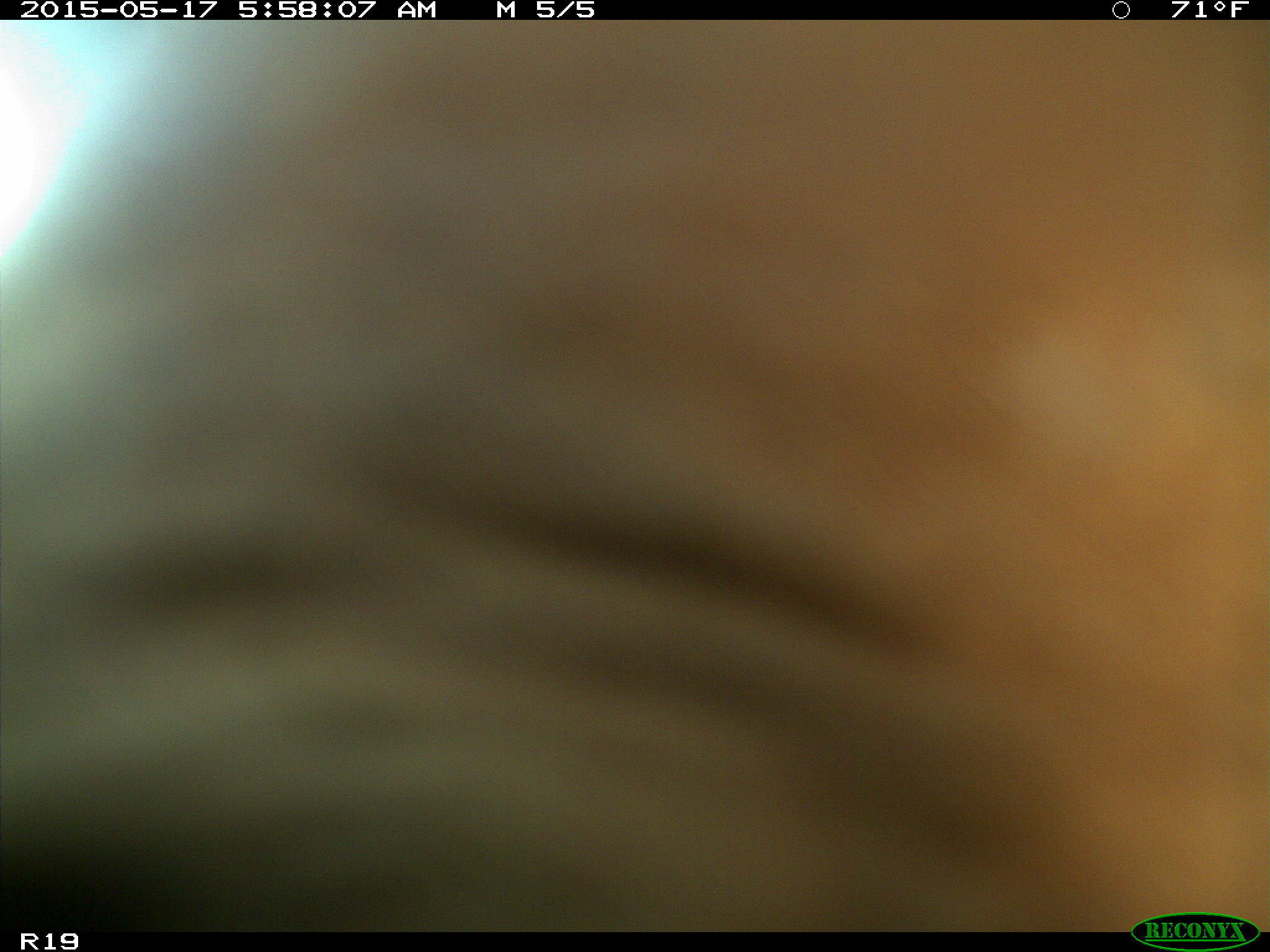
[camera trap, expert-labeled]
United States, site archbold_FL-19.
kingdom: Animalia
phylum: Chordata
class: Mammalia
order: Artiodactyla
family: Bovidae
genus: Bos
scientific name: Bos taurus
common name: domestic cow